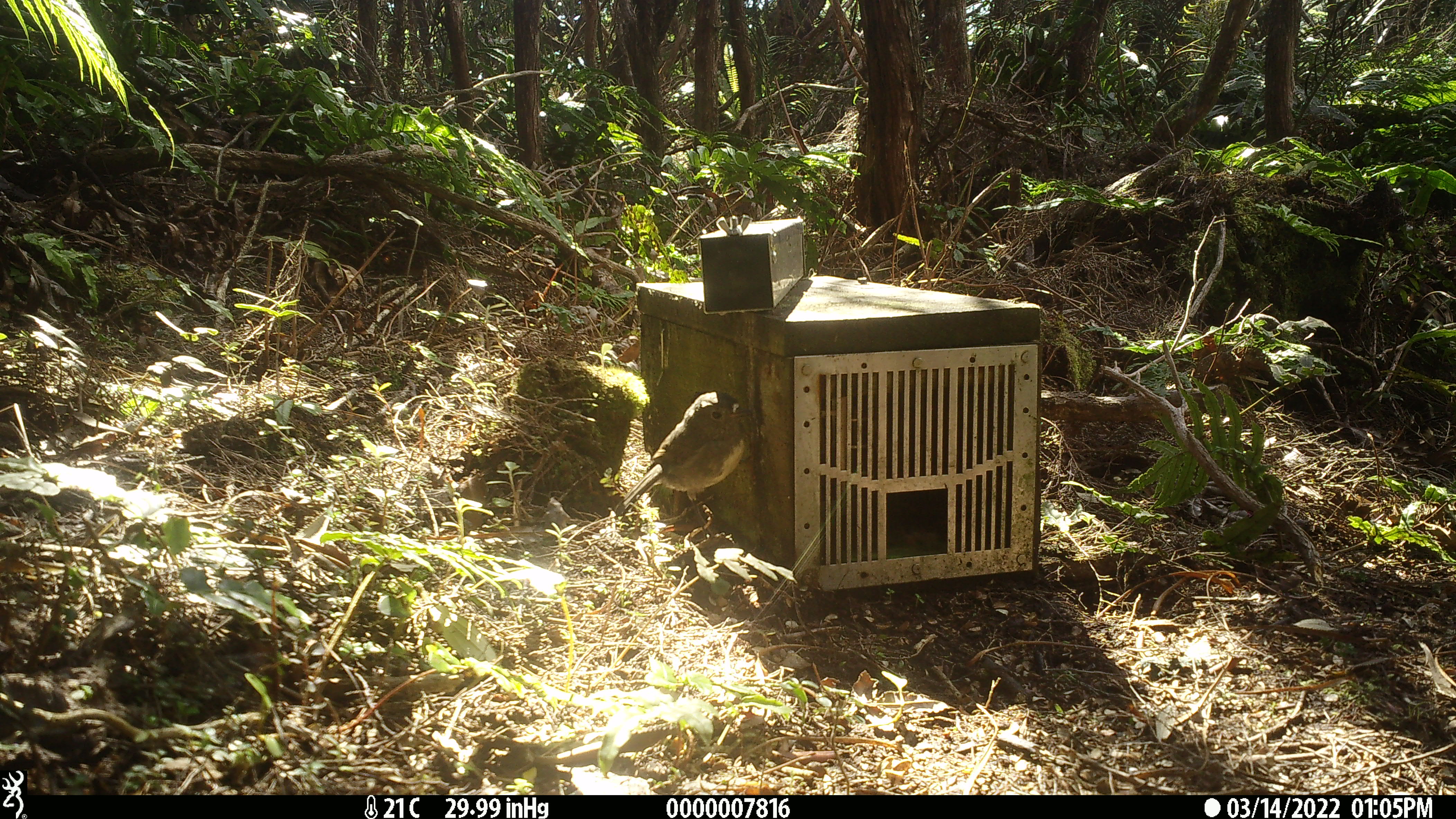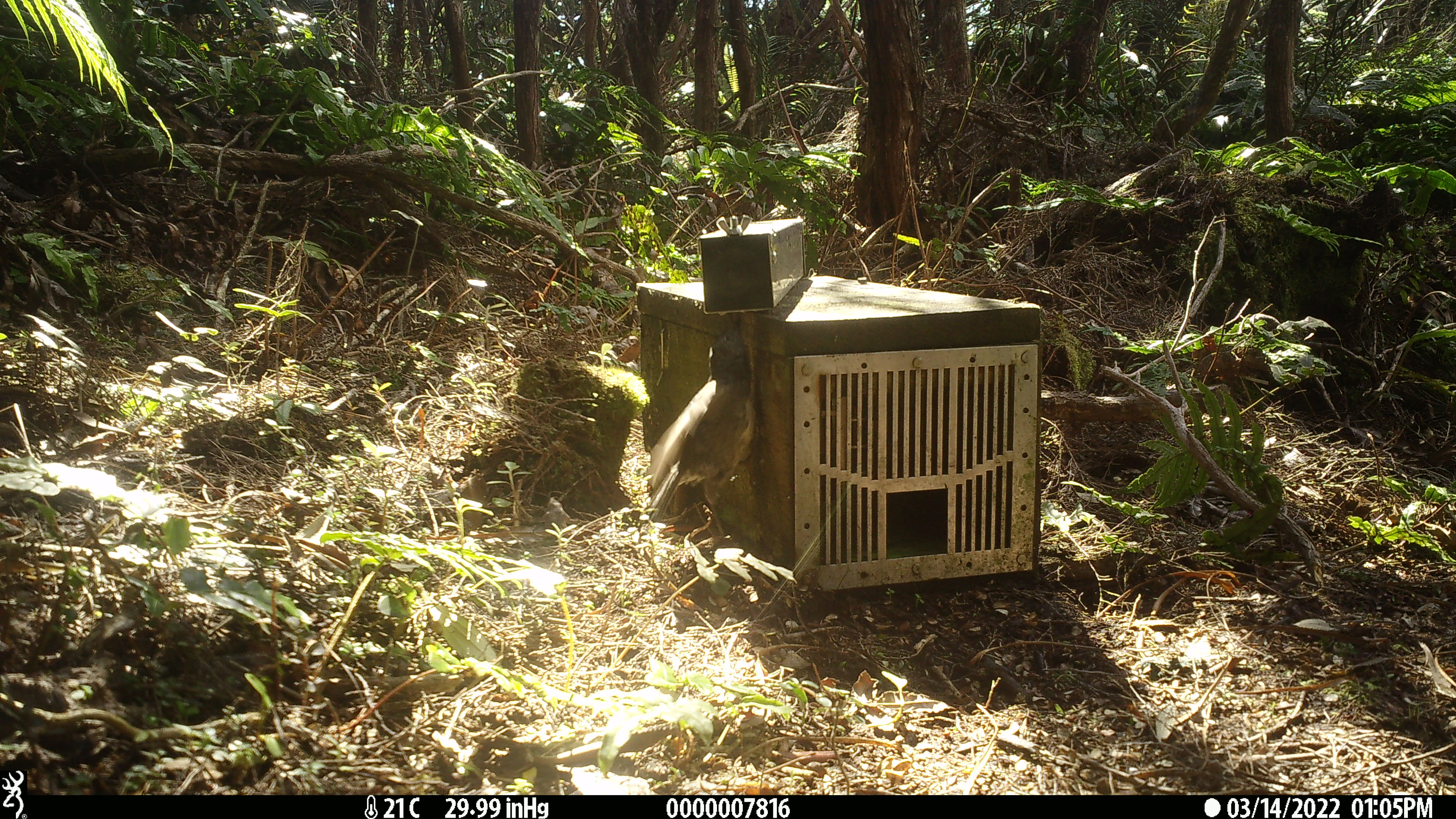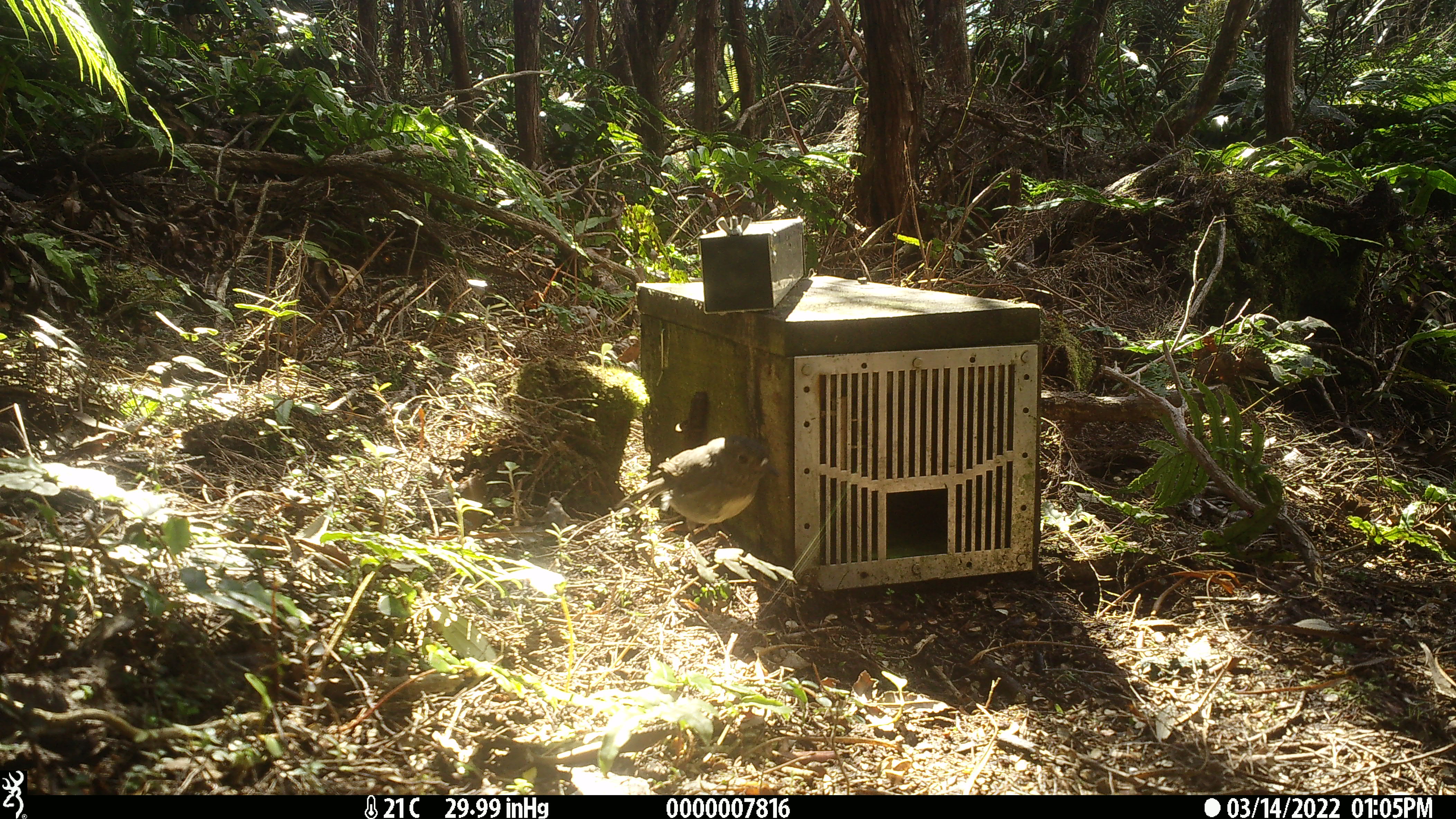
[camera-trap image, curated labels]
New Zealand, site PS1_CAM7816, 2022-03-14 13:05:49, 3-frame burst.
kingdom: Animalia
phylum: Chordata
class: Aves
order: Passeriformes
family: Petroicidae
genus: Petroica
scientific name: Petroica australis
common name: new zealand robin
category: robin